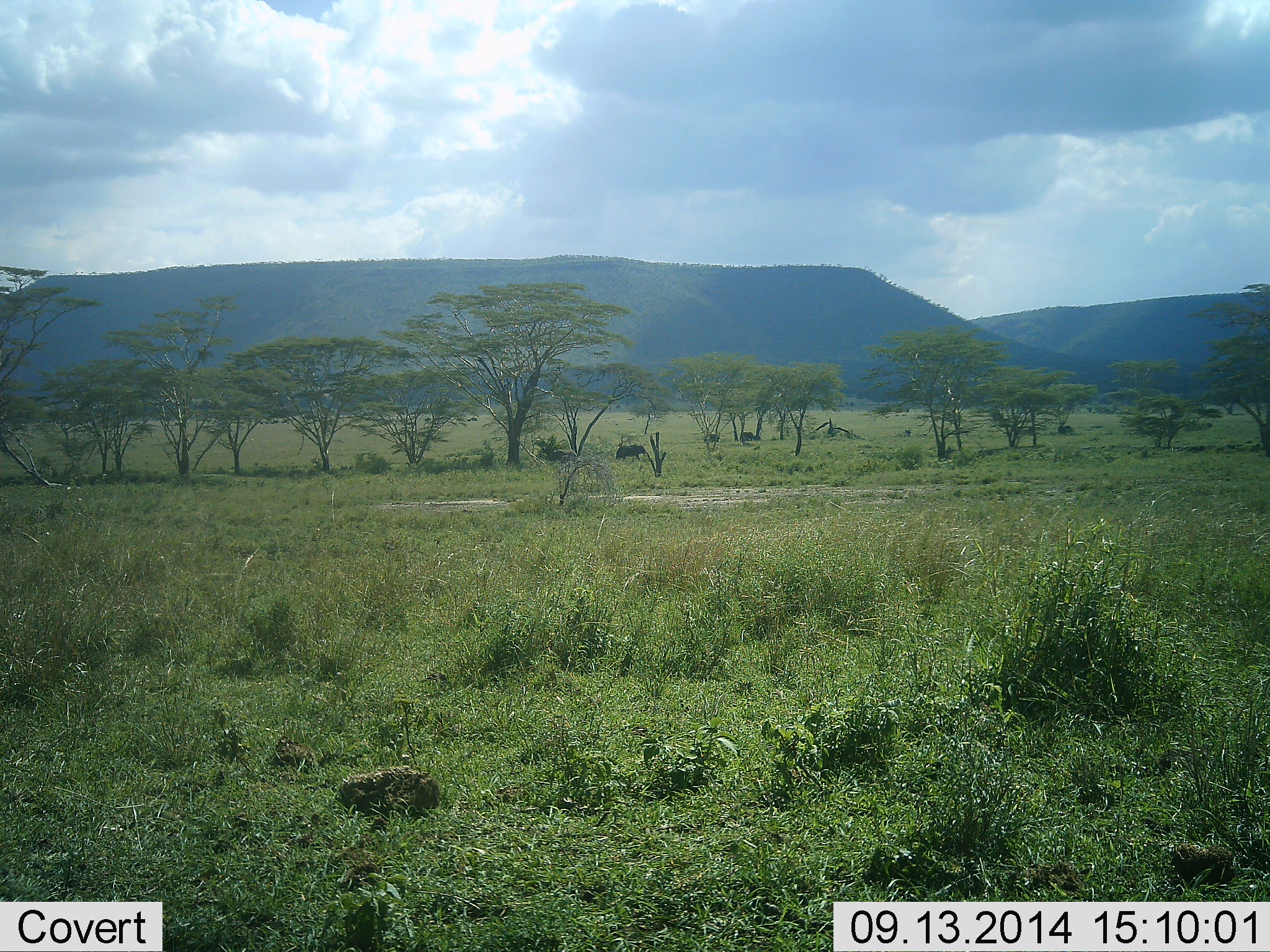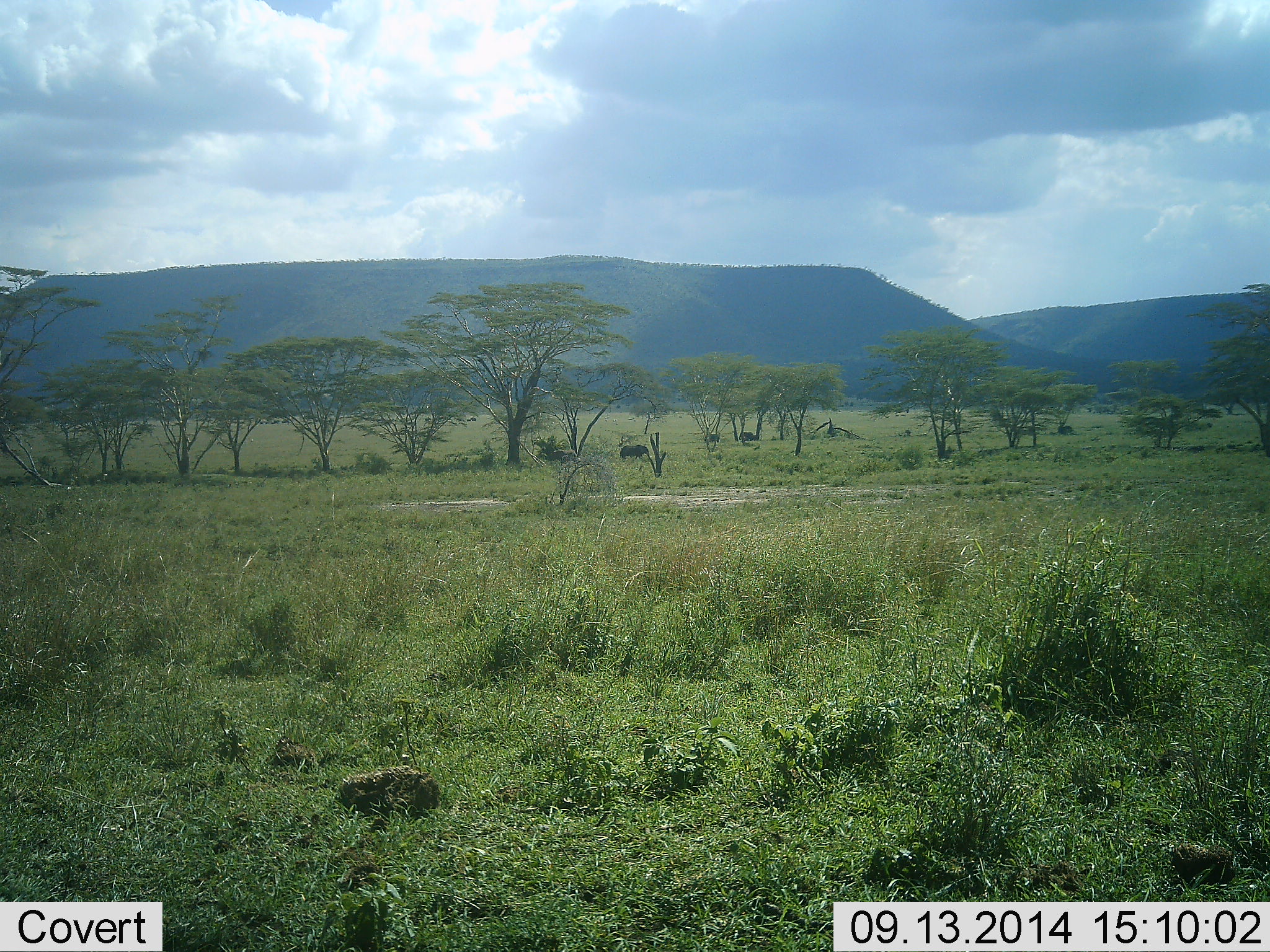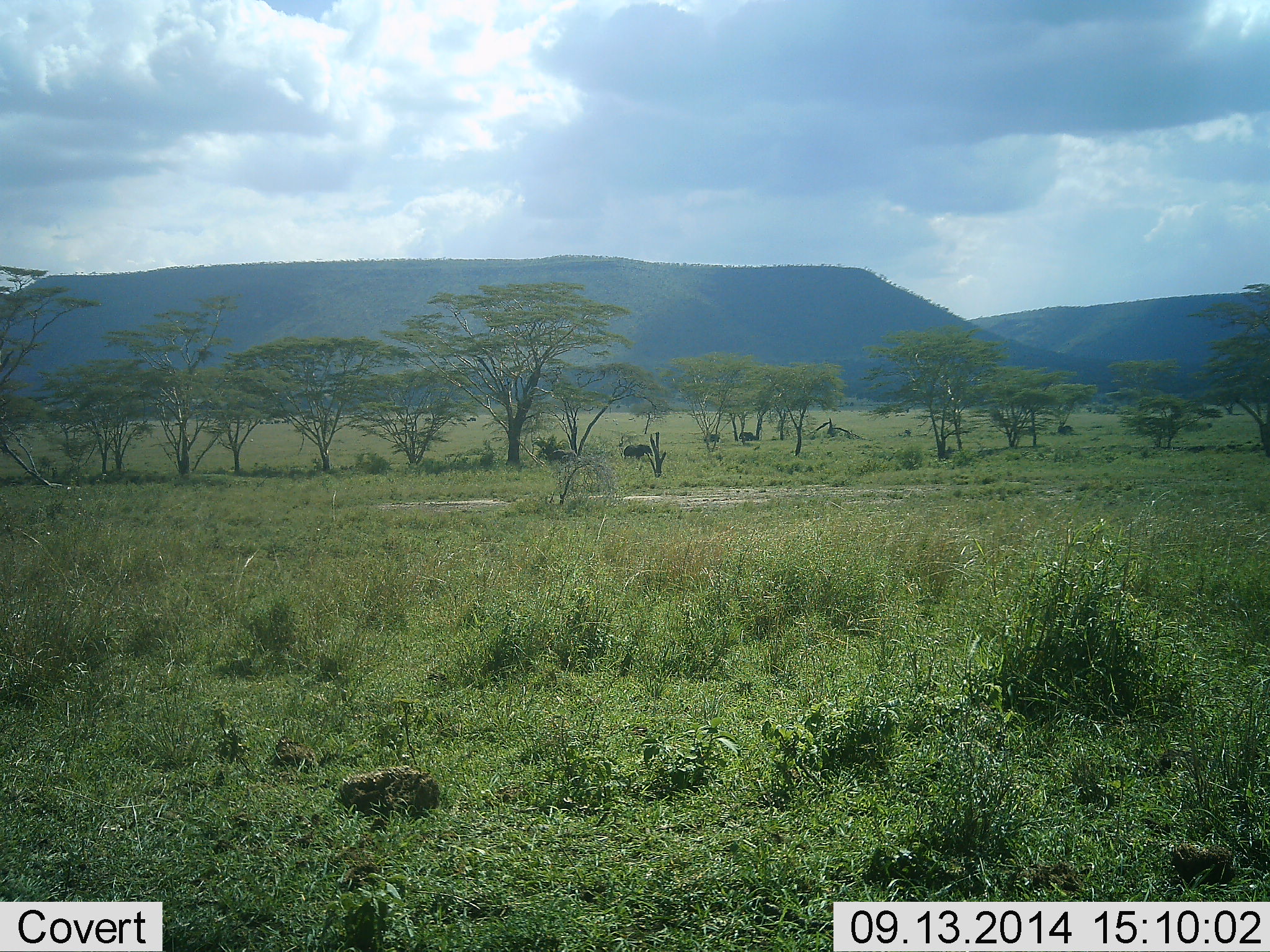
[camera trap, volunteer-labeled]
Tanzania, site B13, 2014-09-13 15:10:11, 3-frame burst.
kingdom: Animalia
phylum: Chordata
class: Mammalia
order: Proboscidea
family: Elephantidae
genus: Loxodonta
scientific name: Loxodonta africana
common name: african bush elephant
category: elephant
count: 1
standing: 44%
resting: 0%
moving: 67%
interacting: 0%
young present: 0%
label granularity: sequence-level